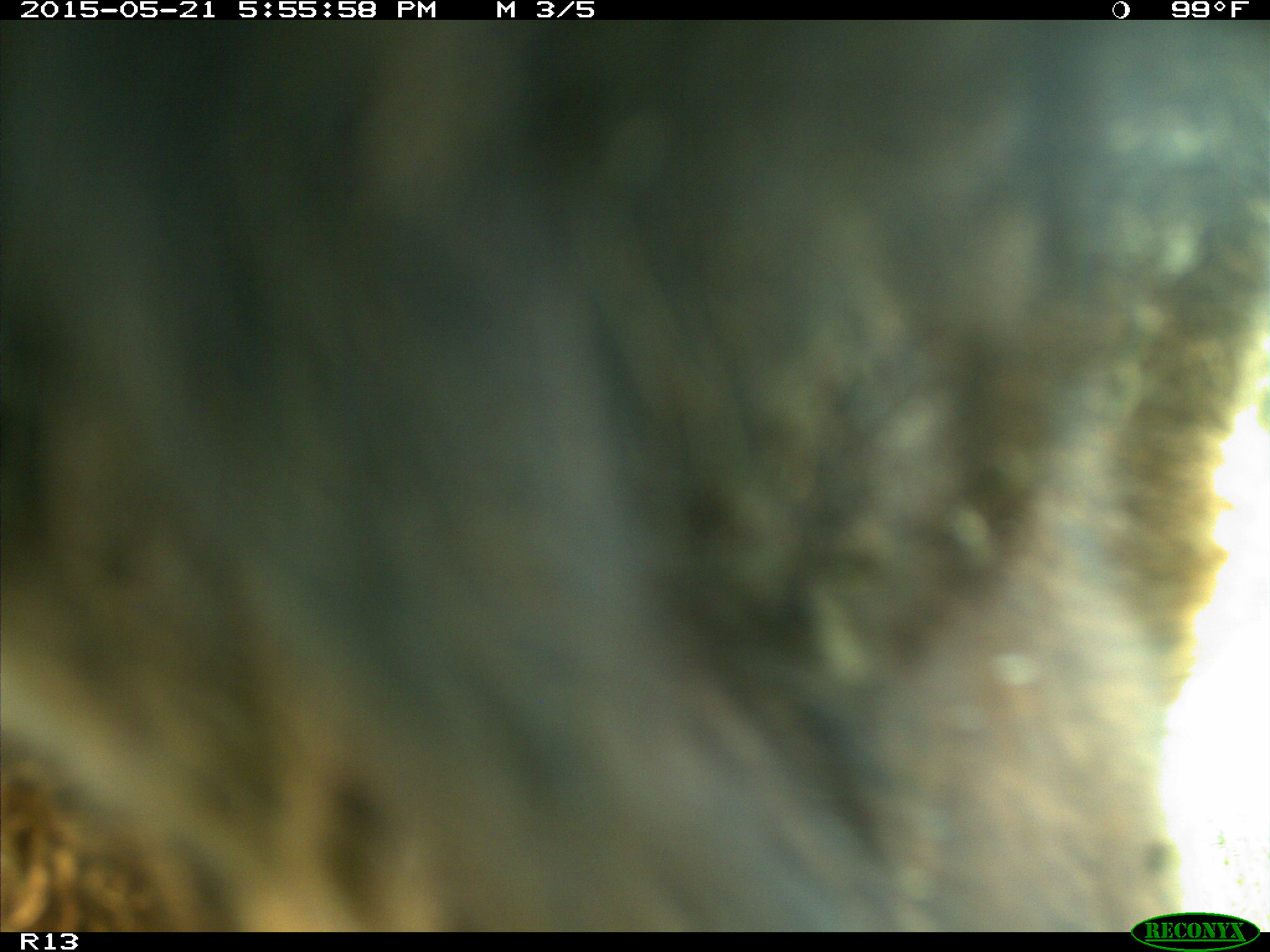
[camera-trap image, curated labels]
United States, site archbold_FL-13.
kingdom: Animalia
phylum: Chordata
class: Mammalia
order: Artiodactyla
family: Bovidae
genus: Bos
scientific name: Bos taurus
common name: domestic cow